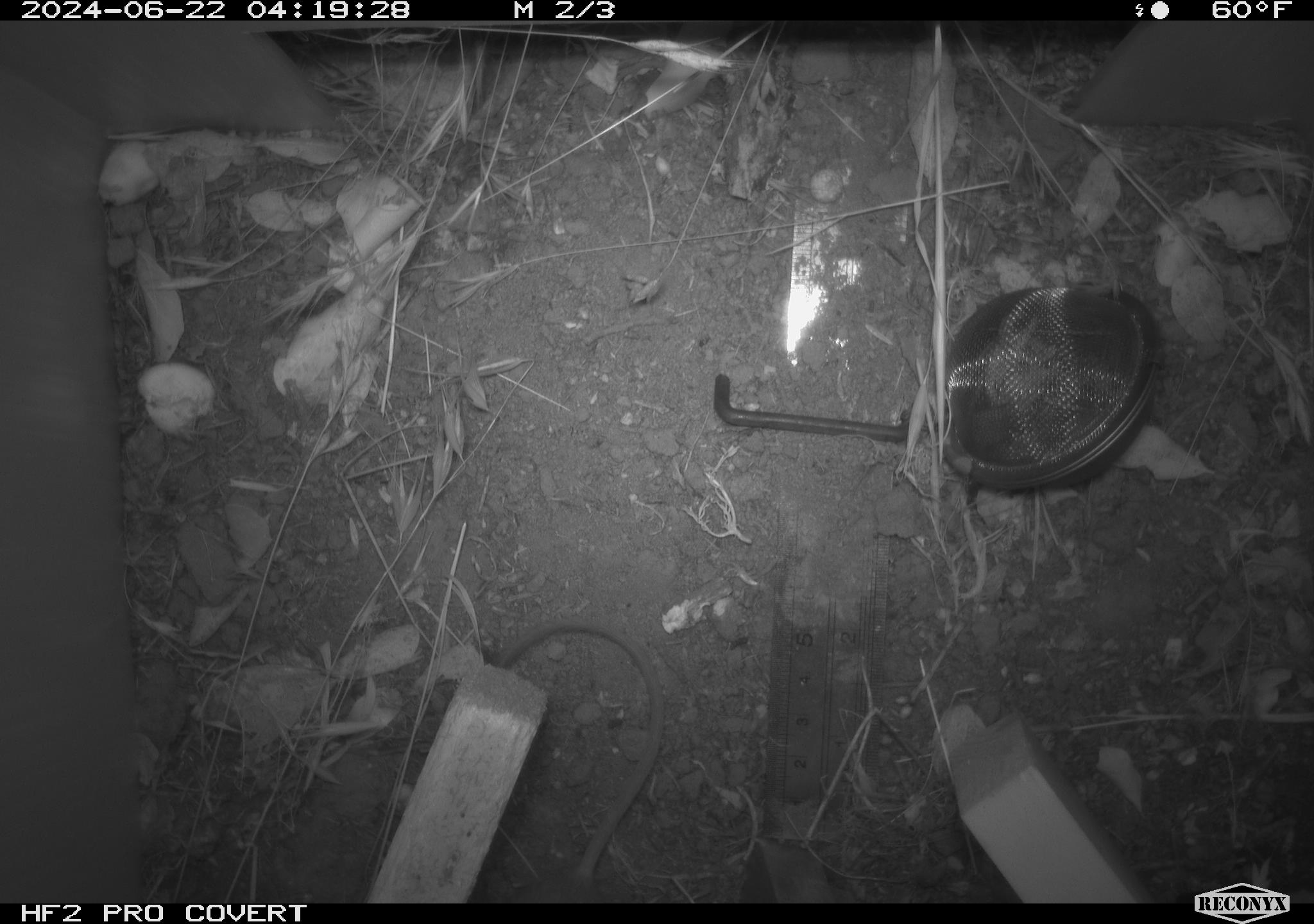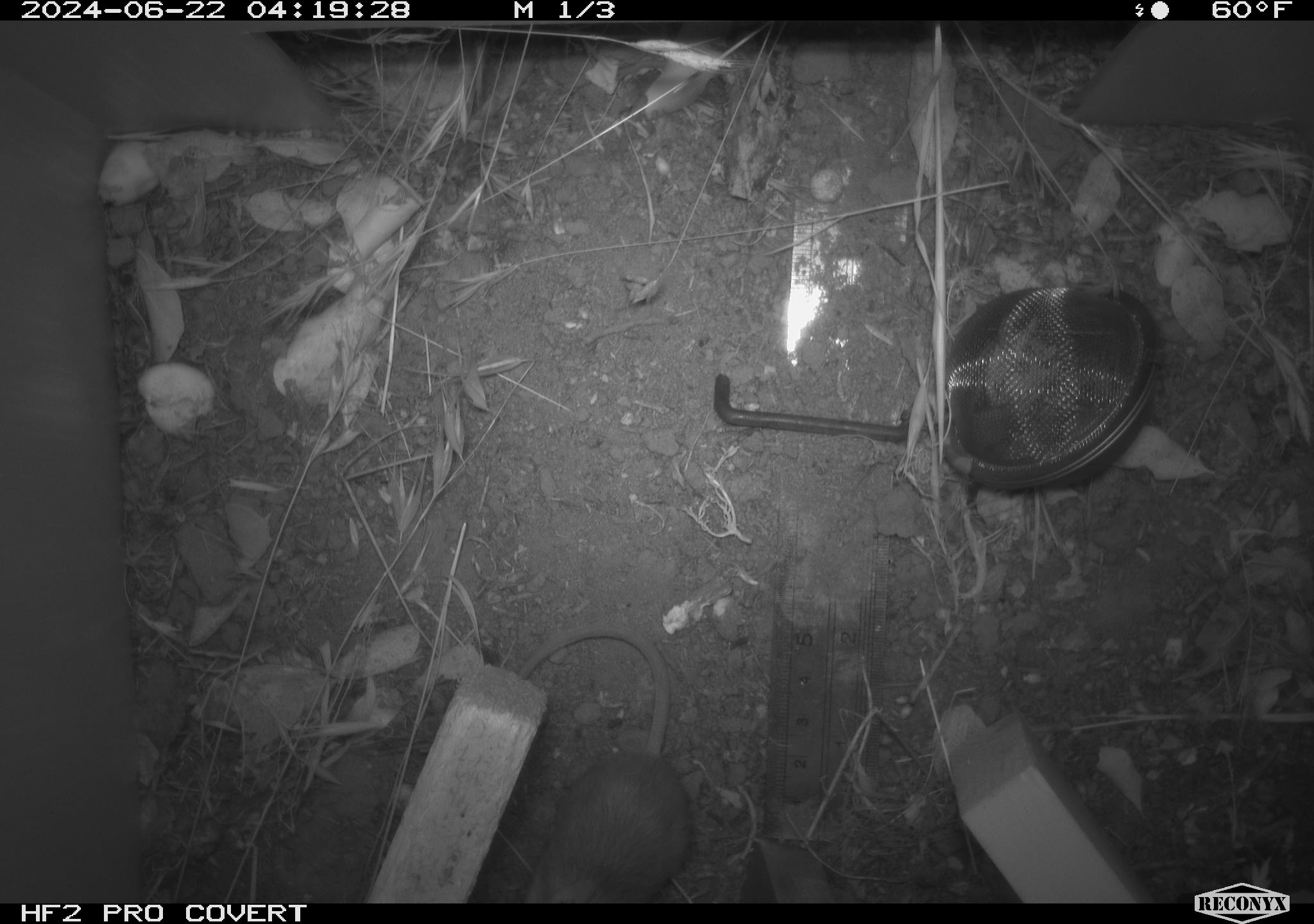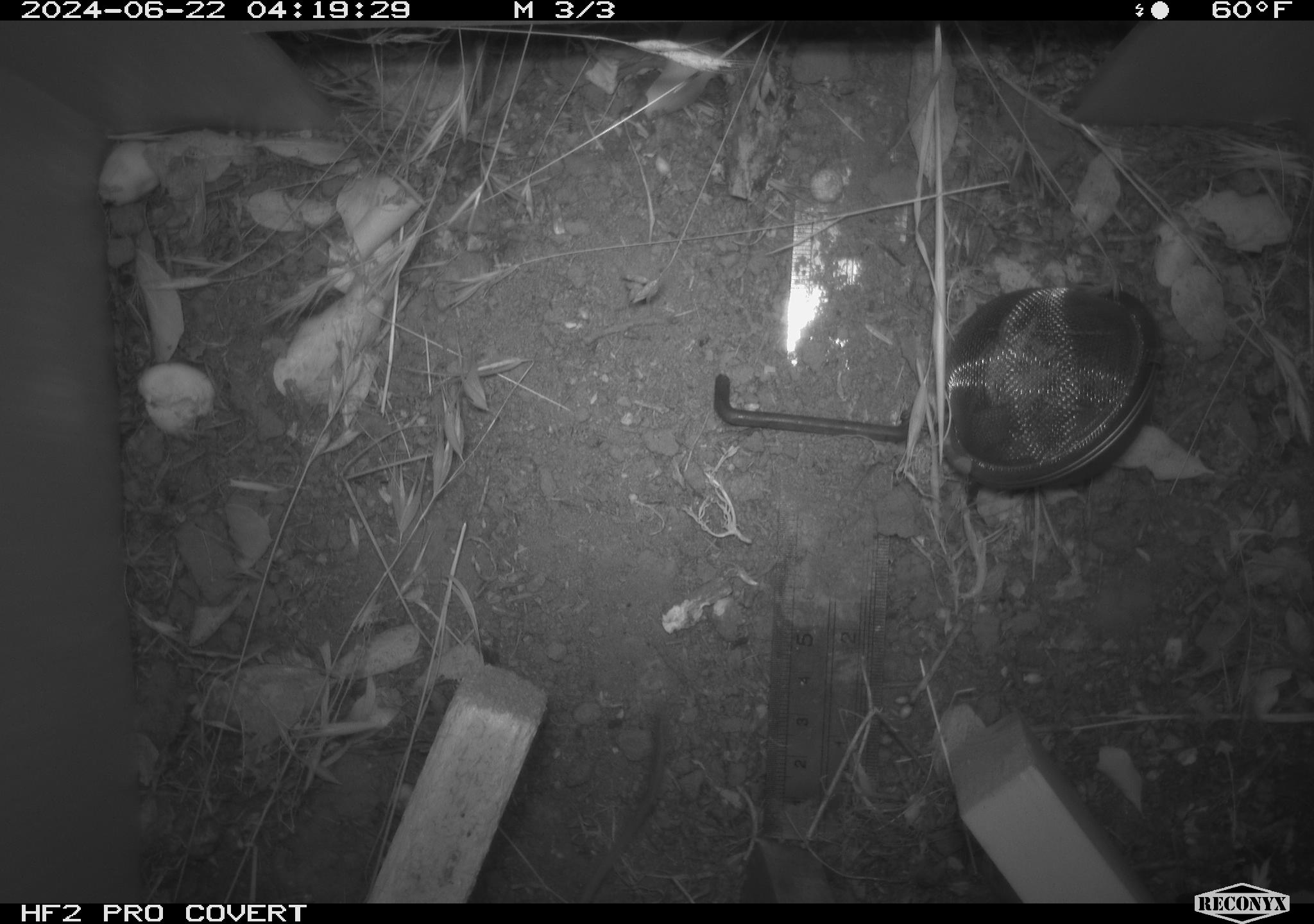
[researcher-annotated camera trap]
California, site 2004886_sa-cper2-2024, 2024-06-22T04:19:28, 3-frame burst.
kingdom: Animalia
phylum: Chordata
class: Mammalia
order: Rodentia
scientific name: Rodentia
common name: rodent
Rodent (Rodentia).